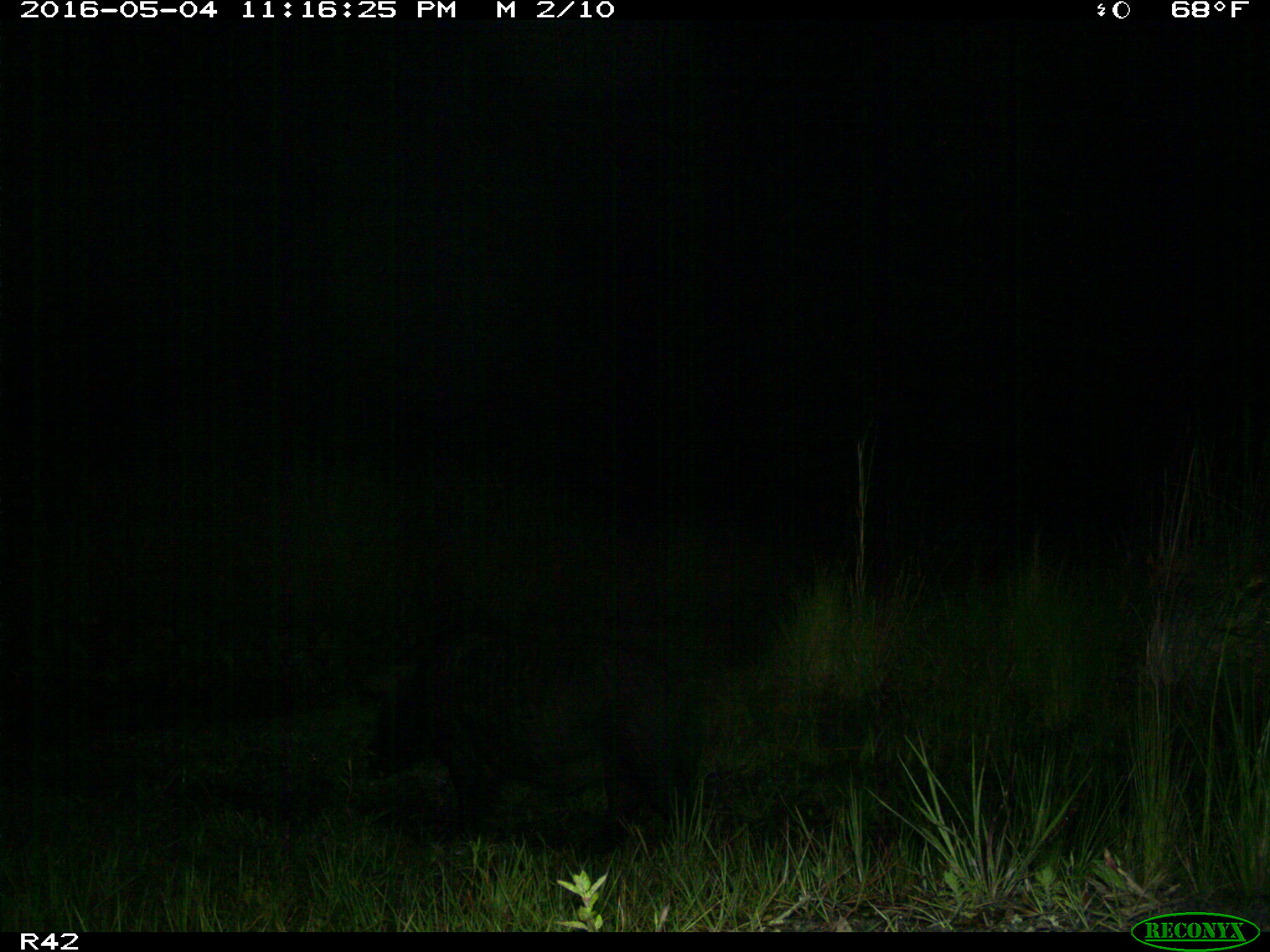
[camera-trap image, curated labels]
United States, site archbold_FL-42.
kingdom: Animalia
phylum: Chordata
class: Mammalia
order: Artiodactyla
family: Suidae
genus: Sus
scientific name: Sus scrofa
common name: wild boar